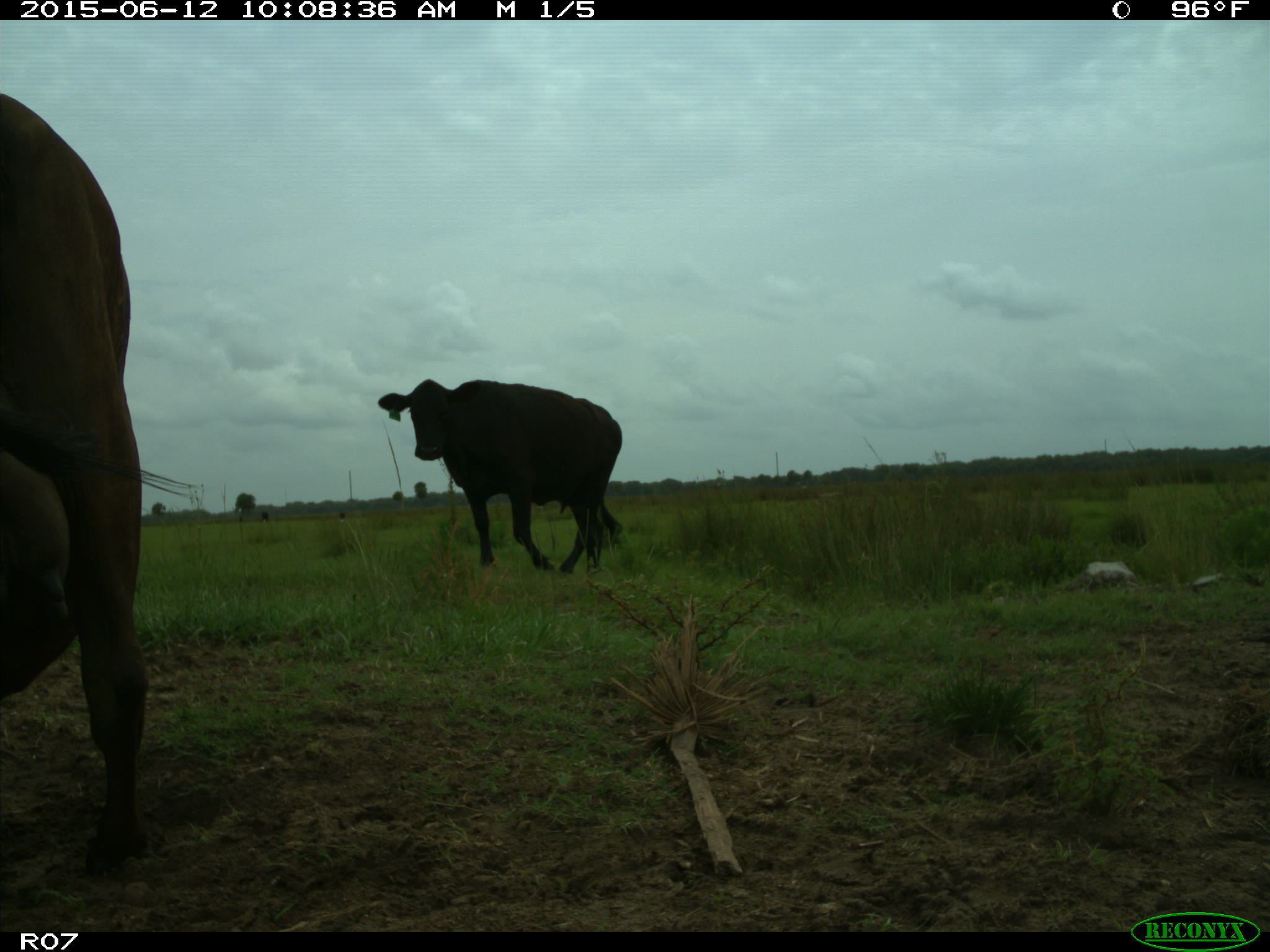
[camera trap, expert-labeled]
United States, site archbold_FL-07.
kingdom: Animalia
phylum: Chordata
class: Mammalia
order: Artiodactyla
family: Bovidae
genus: Bos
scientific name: Bos taurus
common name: domestic cow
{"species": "Bos taurus (domestic cow)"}